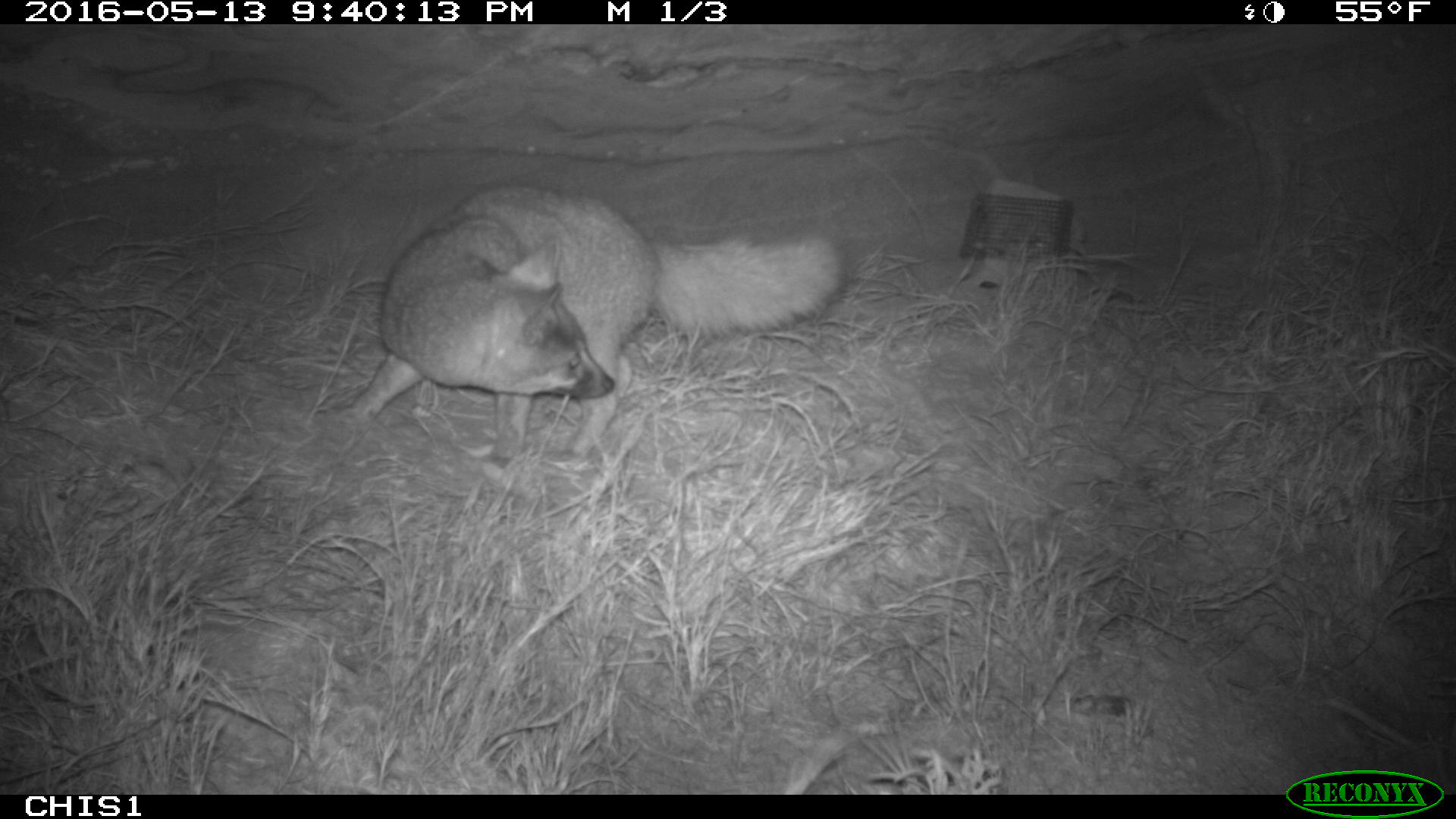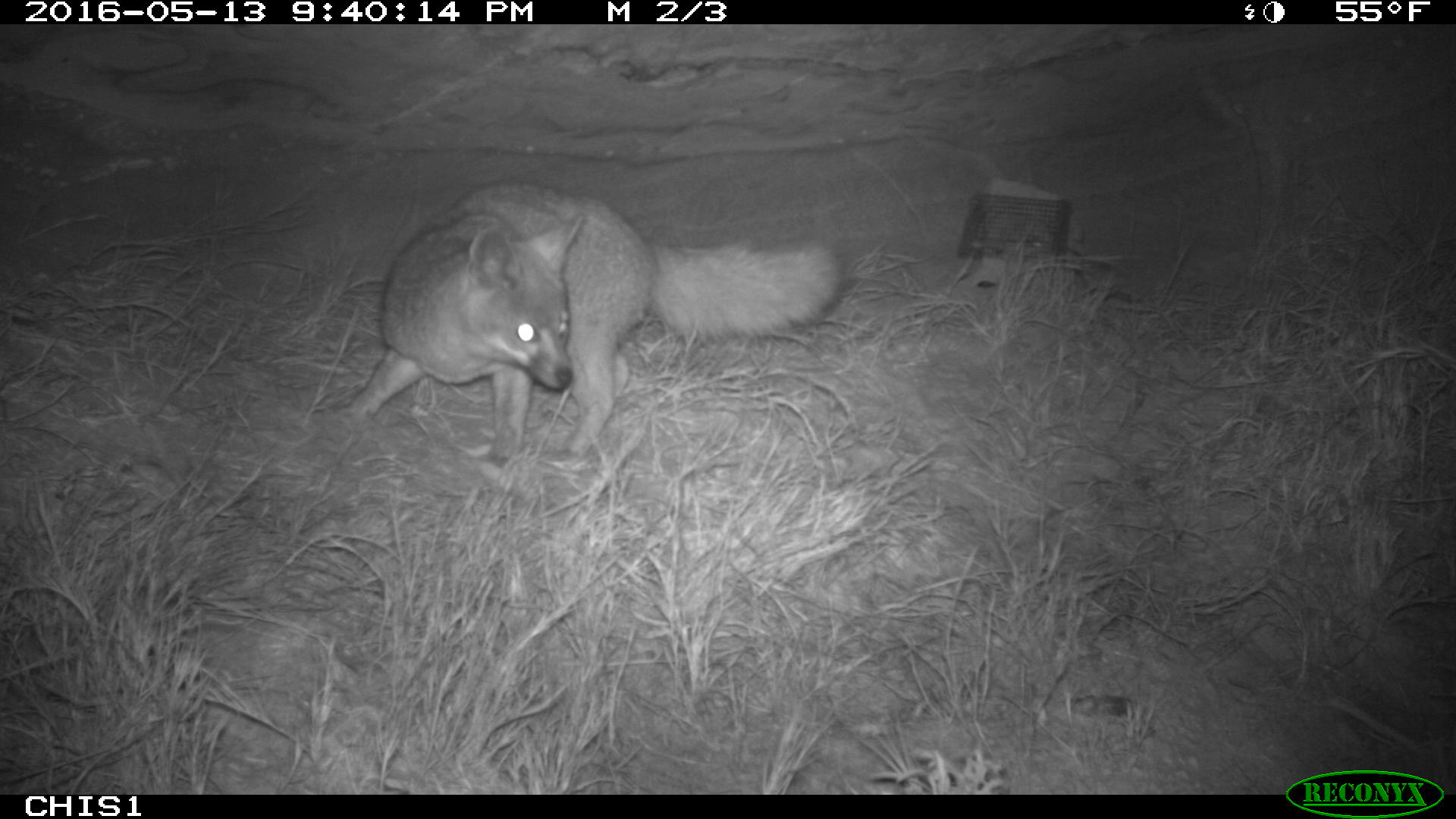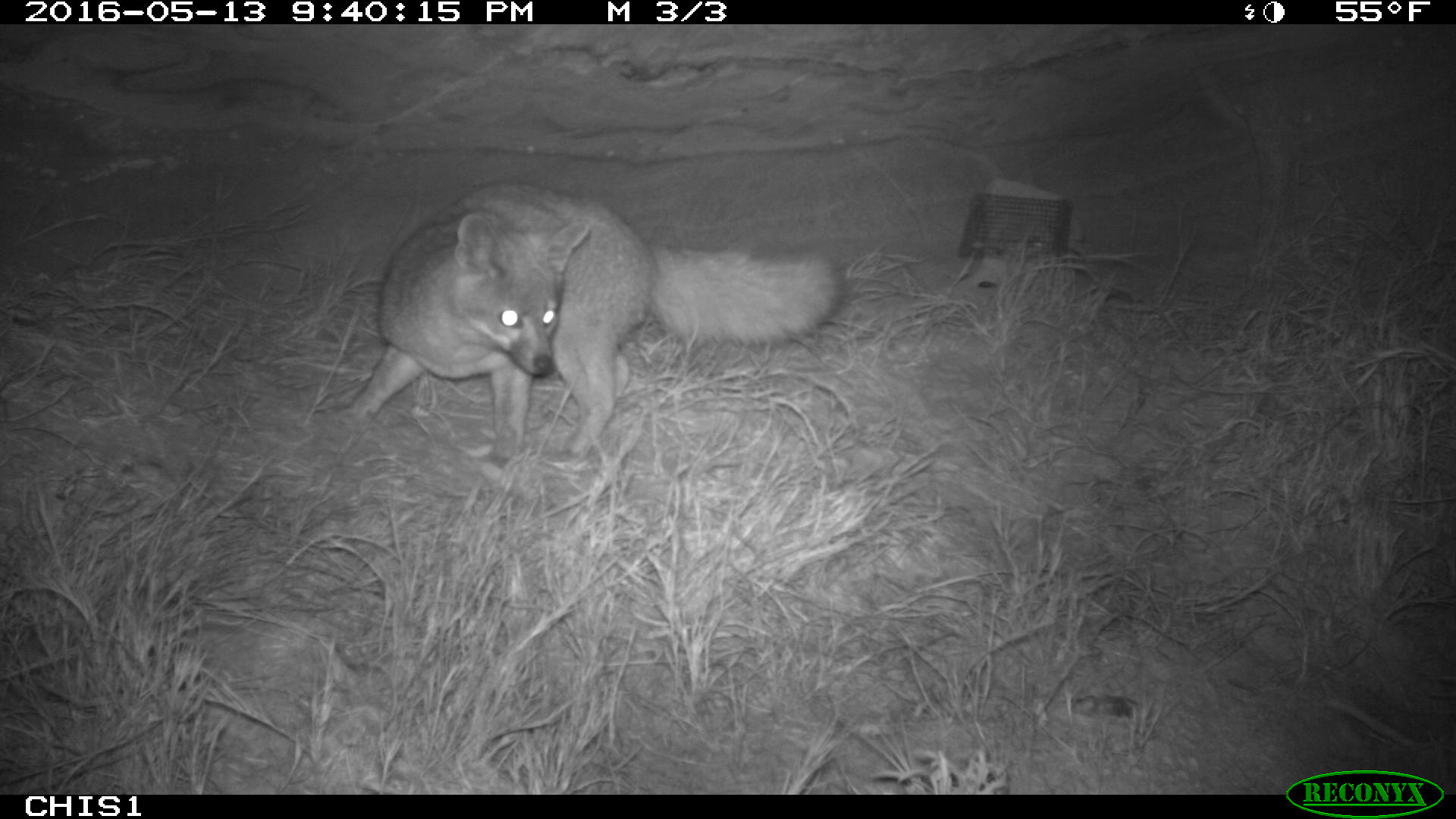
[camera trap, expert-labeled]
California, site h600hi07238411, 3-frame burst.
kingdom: Animalia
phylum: Chordata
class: Mammalia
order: Carnivora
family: Canidae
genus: Urocyon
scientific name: Urocyon littoralis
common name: island fox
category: fox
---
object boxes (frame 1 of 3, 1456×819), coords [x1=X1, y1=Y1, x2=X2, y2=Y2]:
fox: [x1=350, y1=180, x2=844, y2=467]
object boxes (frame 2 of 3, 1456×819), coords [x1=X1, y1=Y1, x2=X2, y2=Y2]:
fox: [x1=325, y1=180, x2=843, y2=469]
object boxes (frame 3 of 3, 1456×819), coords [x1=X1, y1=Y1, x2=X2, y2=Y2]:
fox: [x1=344, y1=179, x2=843, y2=466]